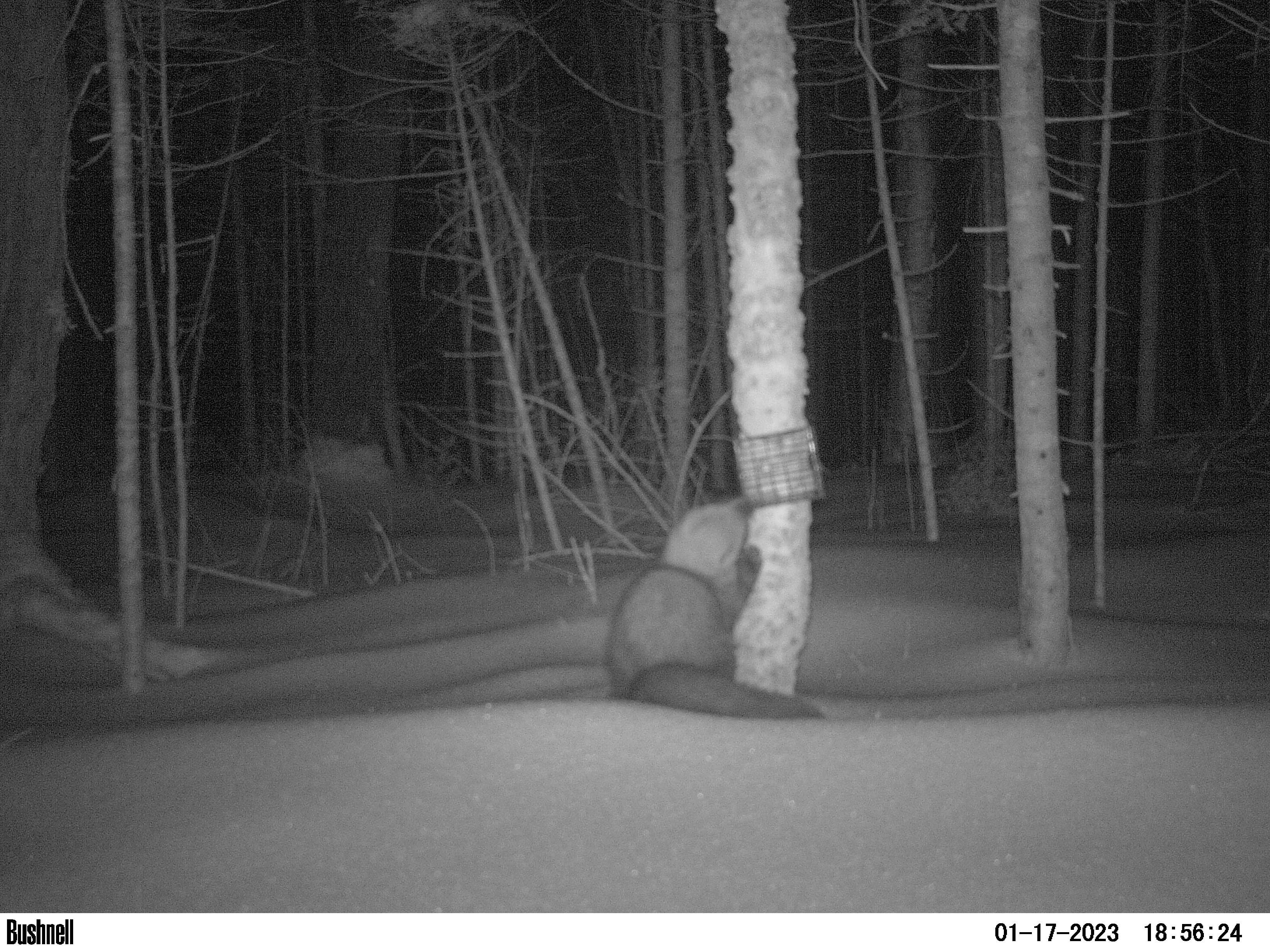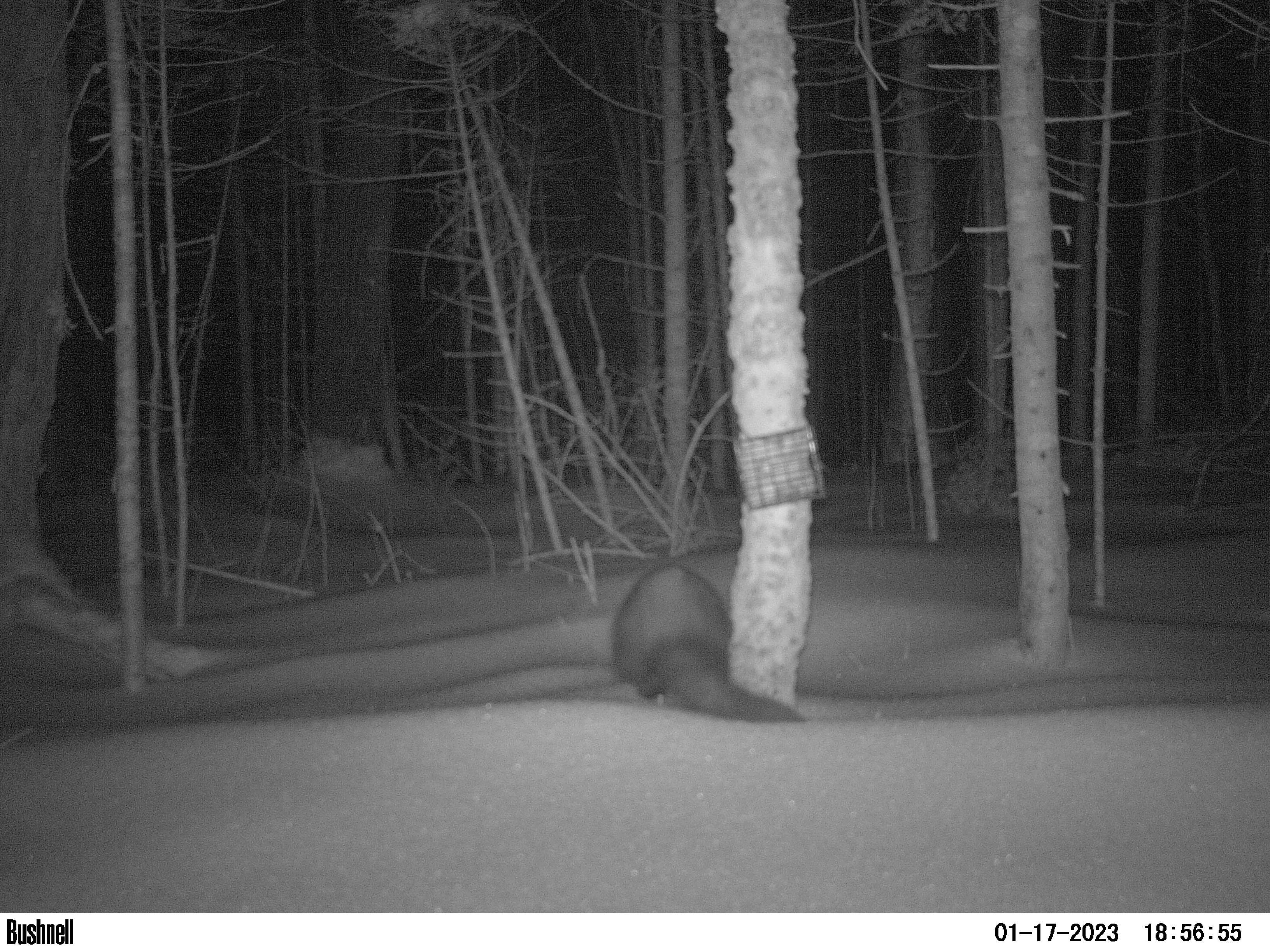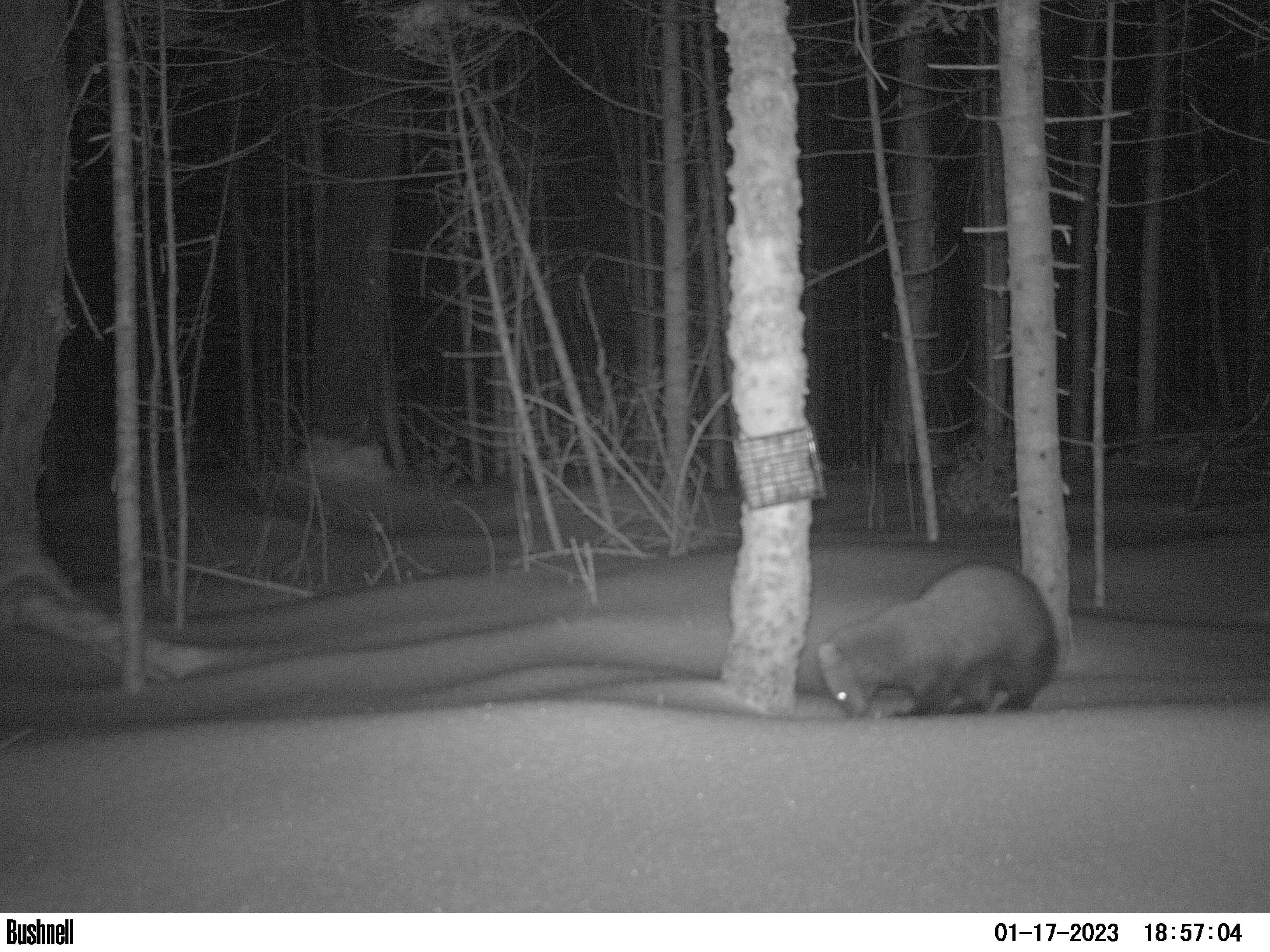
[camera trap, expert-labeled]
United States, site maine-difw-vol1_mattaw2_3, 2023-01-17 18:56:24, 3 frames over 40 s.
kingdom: Animalia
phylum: Chordata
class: Mammalia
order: Carnivora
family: Mustelidae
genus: Pekania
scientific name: Pekania pennanti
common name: fisher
Fisher (Pekania pennanti).